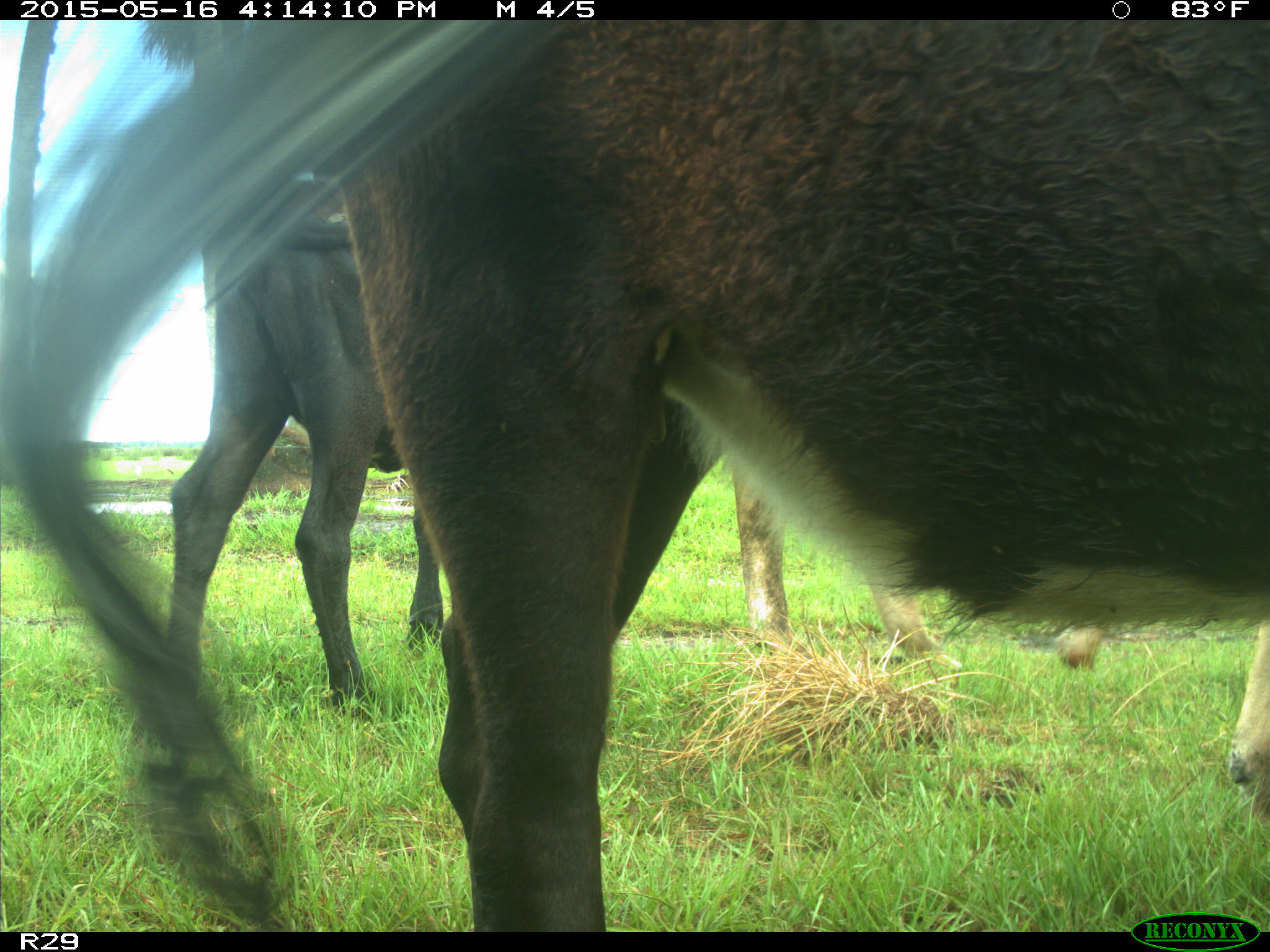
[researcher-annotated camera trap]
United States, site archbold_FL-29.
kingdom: Animalia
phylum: Chordata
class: Mammalia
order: Artiodactyla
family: Bovidae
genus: Bos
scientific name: Bos taurus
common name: domestic cow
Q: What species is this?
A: Bos taurus (domestic cow).